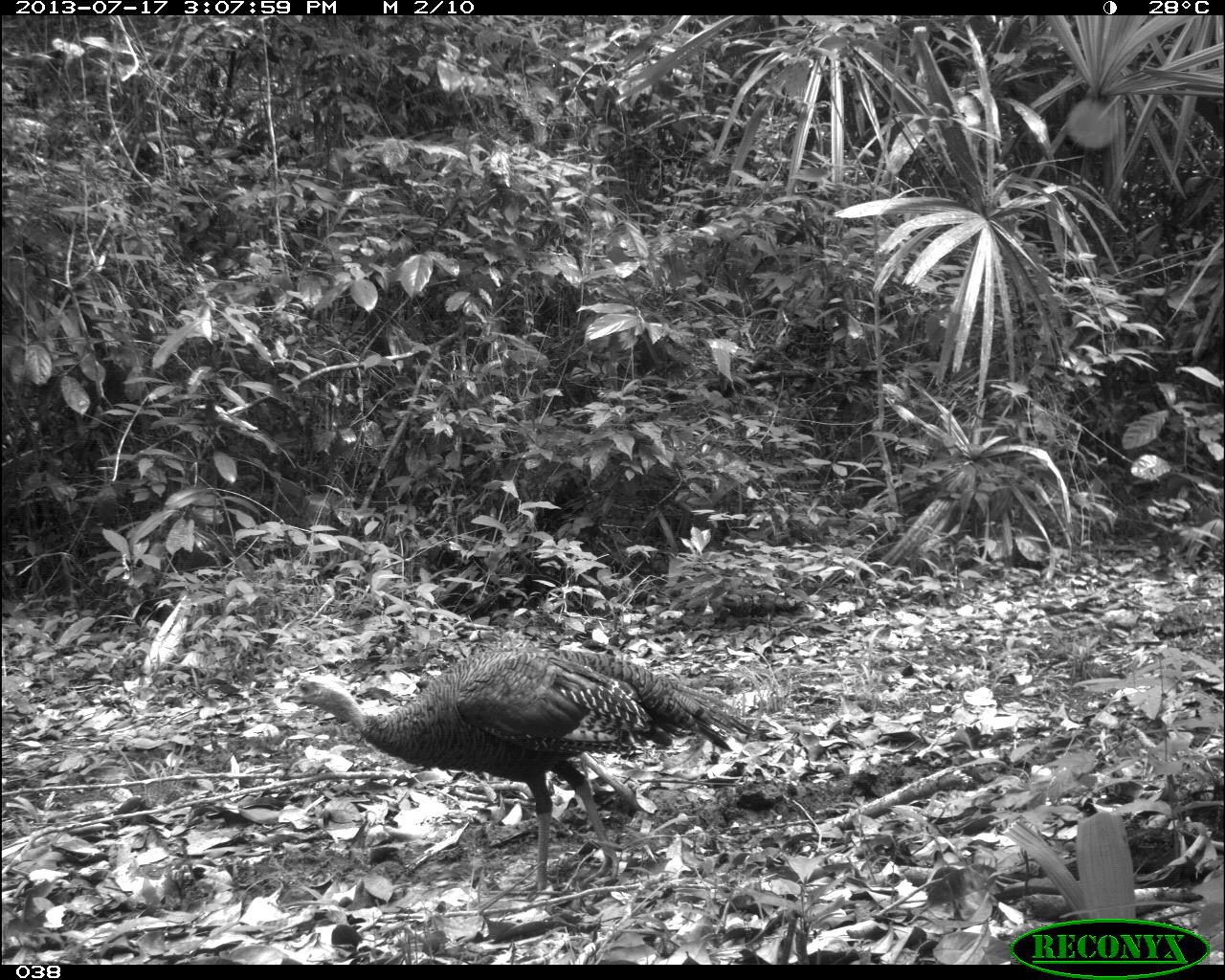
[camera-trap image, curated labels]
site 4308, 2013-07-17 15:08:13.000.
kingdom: Animalia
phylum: Chordata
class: Aves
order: Galliformes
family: Phasianidae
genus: Meleagris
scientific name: Meleagris ocellata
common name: ocellated turkey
Meleagris ocellata (ocellated turkey), count 3.